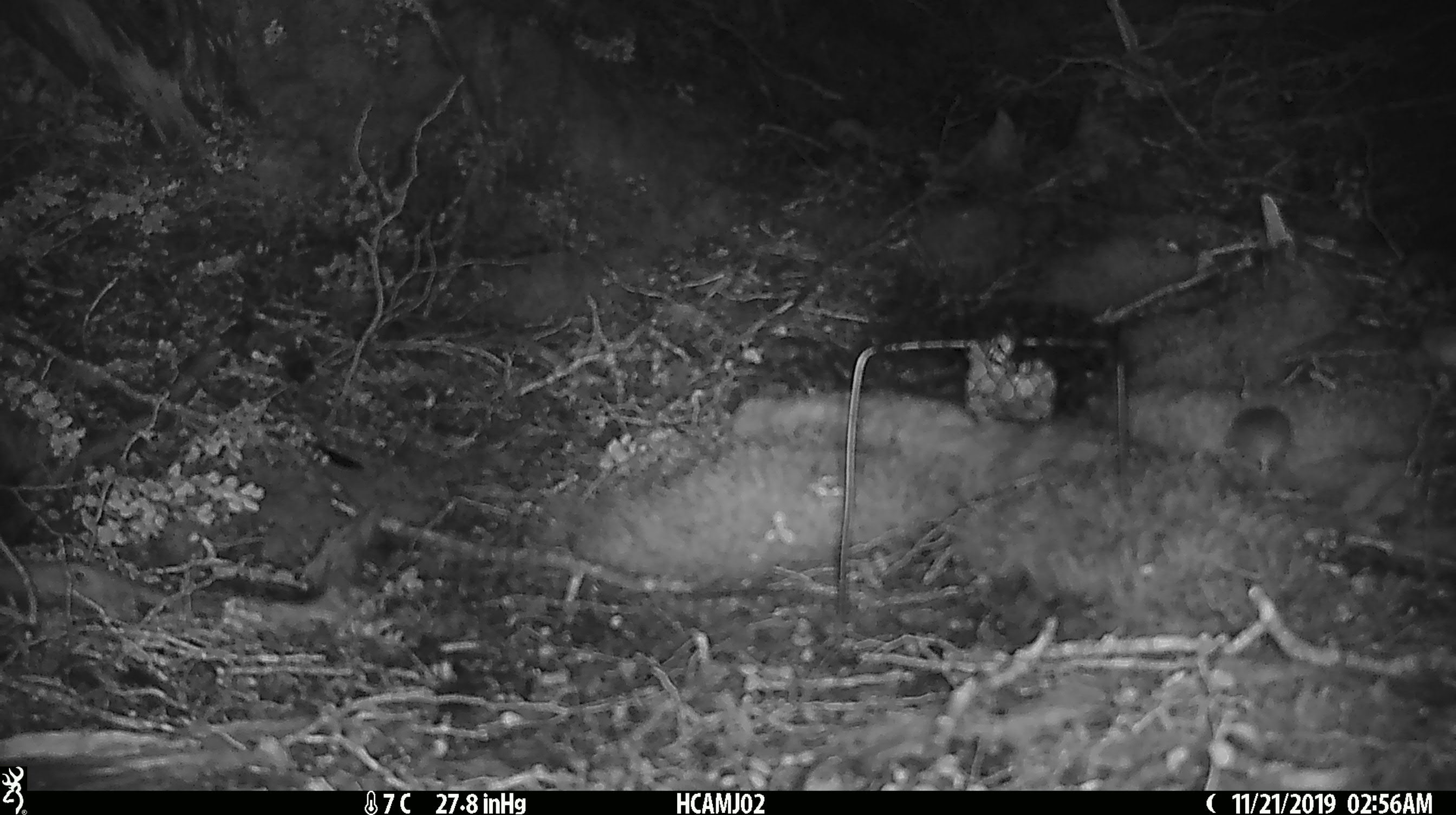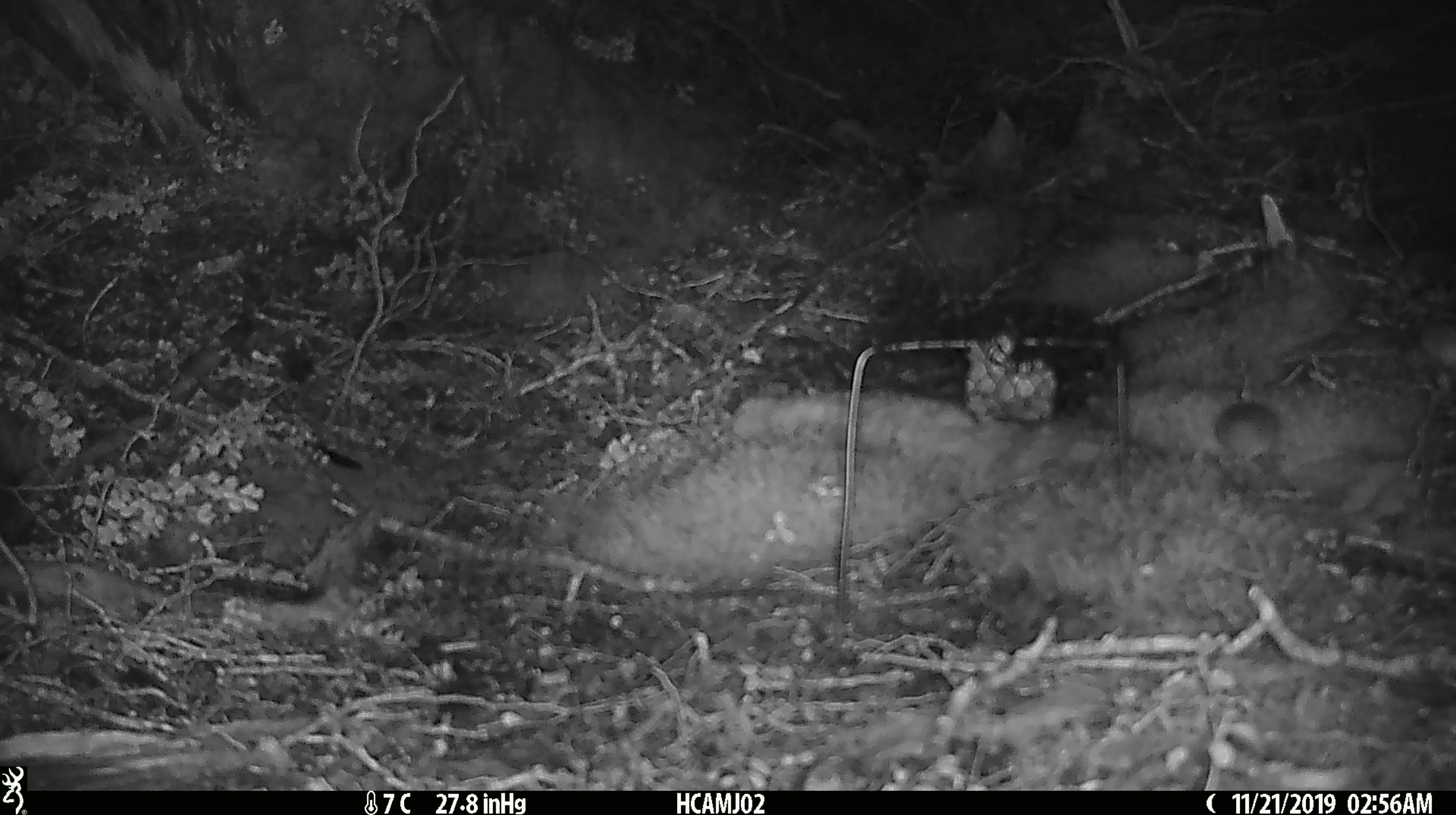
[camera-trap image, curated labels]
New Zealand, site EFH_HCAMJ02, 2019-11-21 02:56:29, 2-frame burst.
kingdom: Animalia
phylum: Chordata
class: Mammalia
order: Rodentia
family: Muridae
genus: Mus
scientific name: Mus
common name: mouse